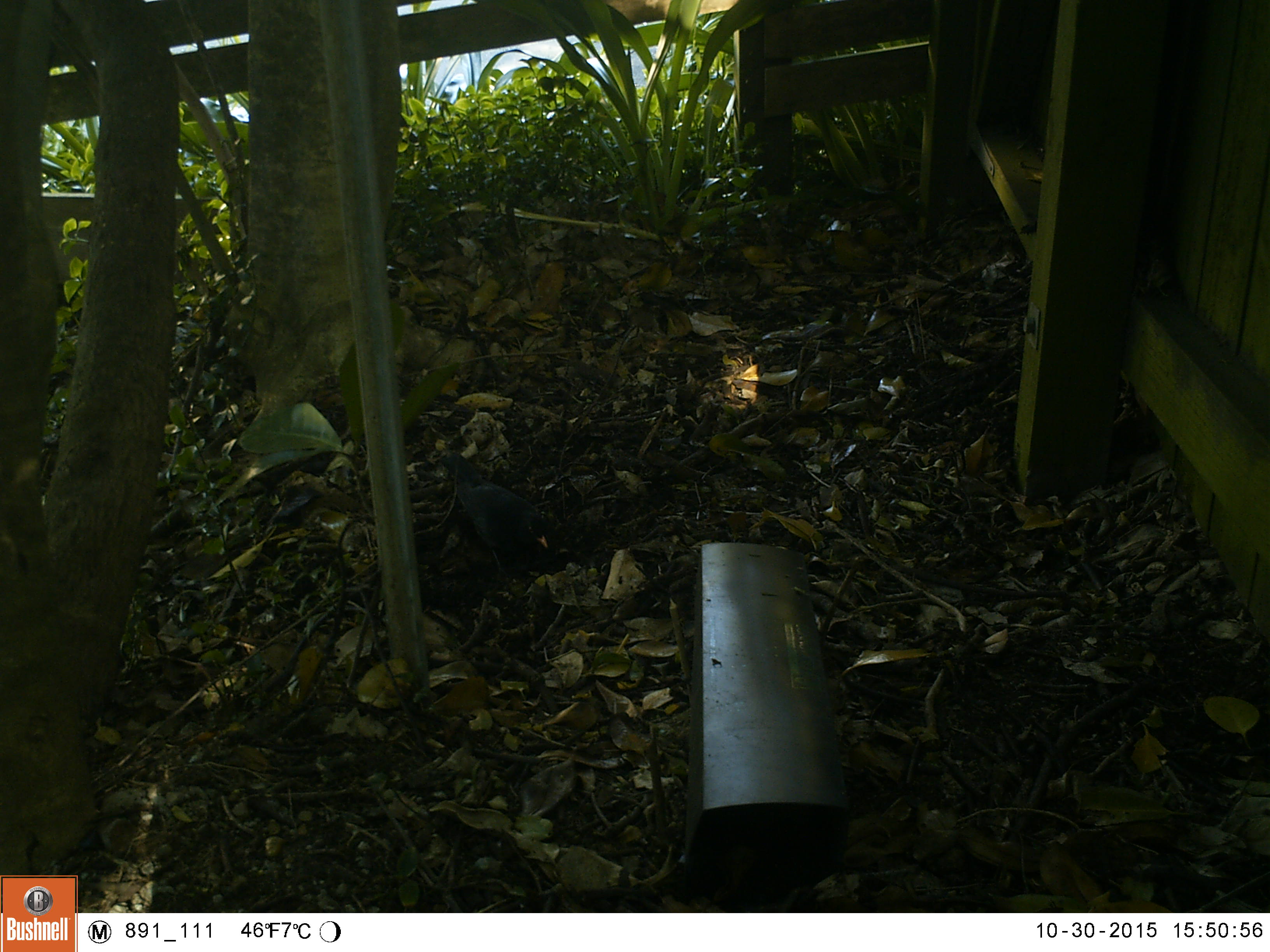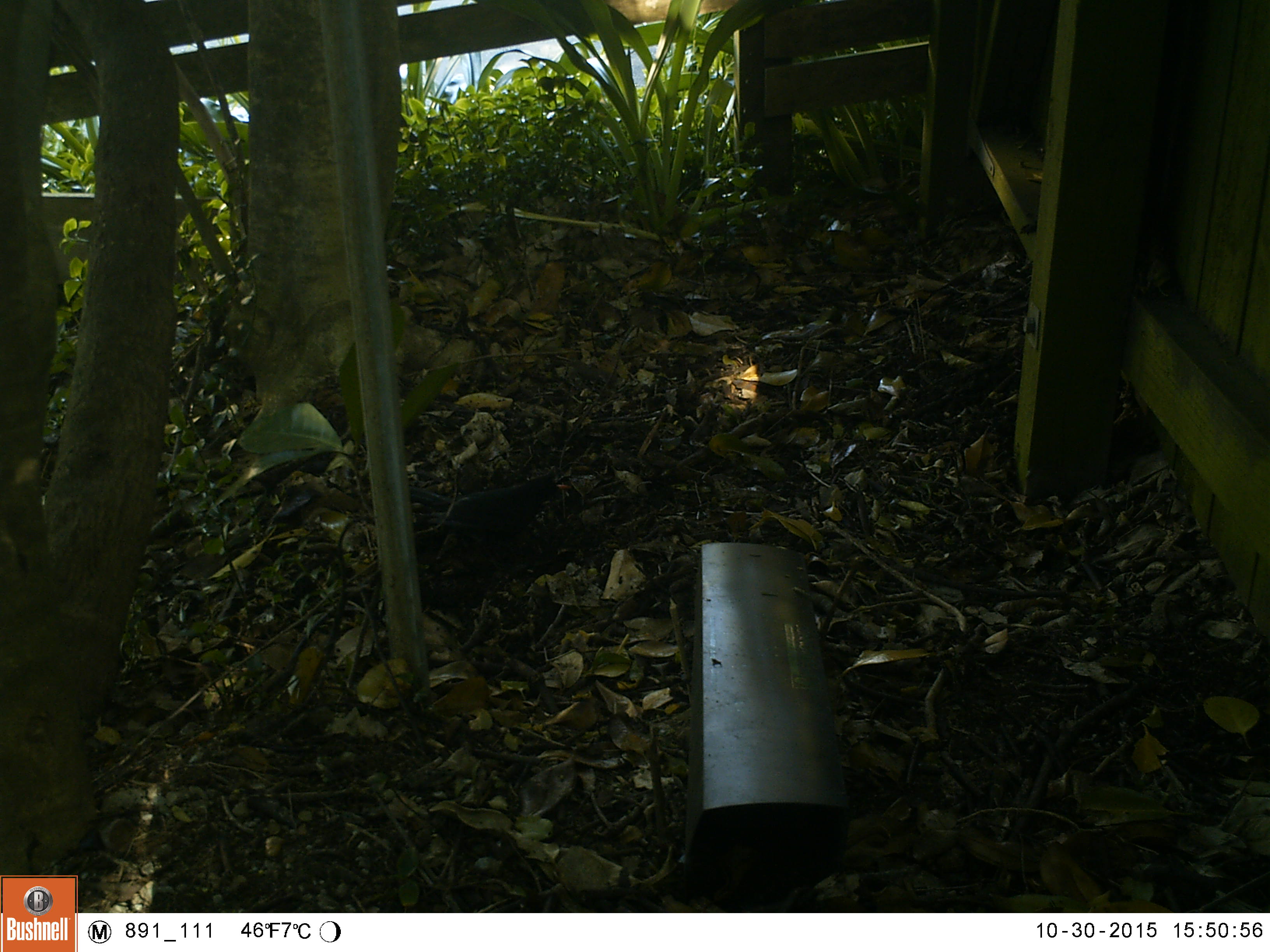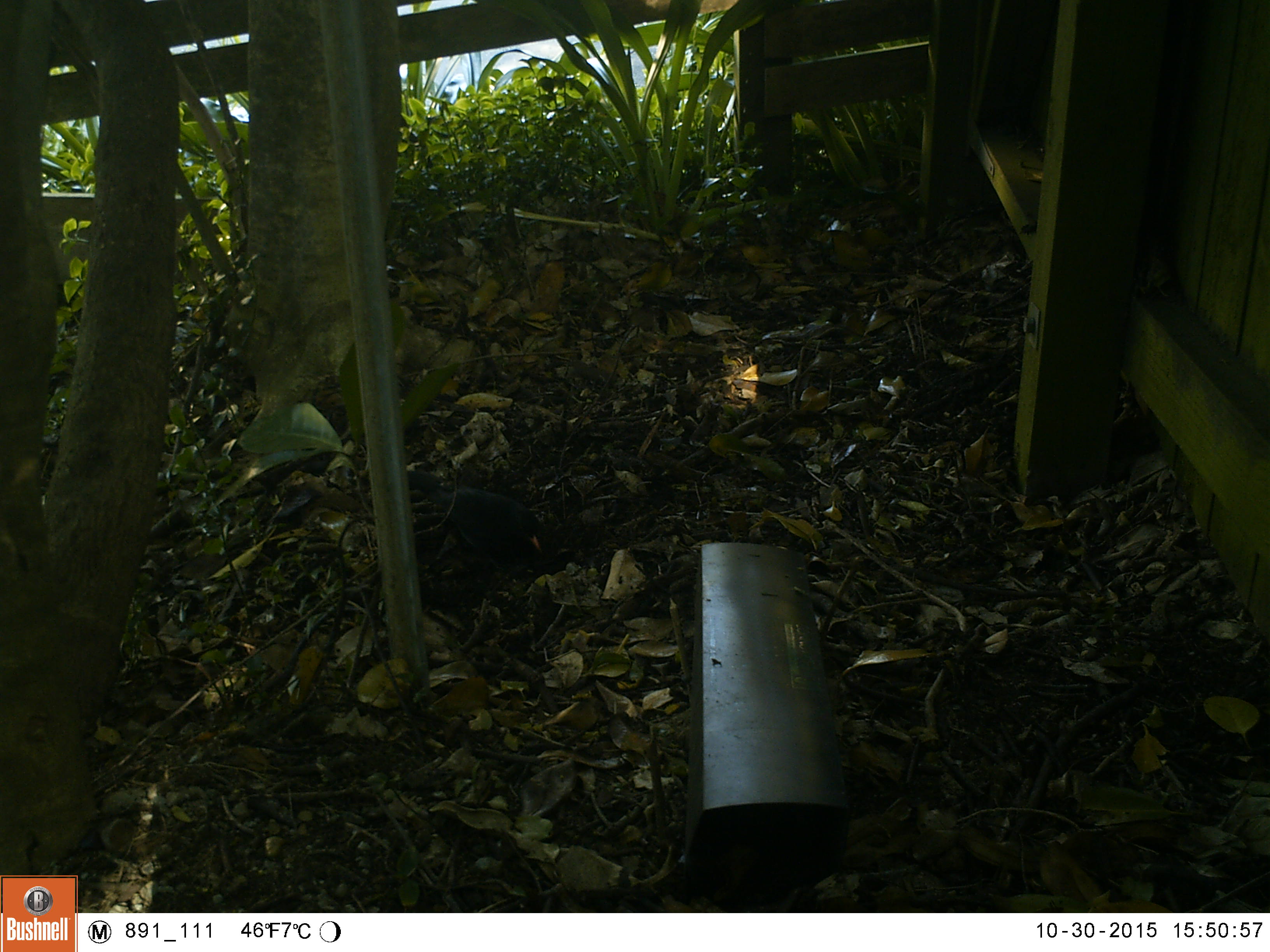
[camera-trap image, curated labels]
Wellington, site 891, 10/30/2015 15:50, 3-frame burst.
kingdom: Animalia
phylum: Chordata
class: Aves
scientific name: Aves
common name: bird